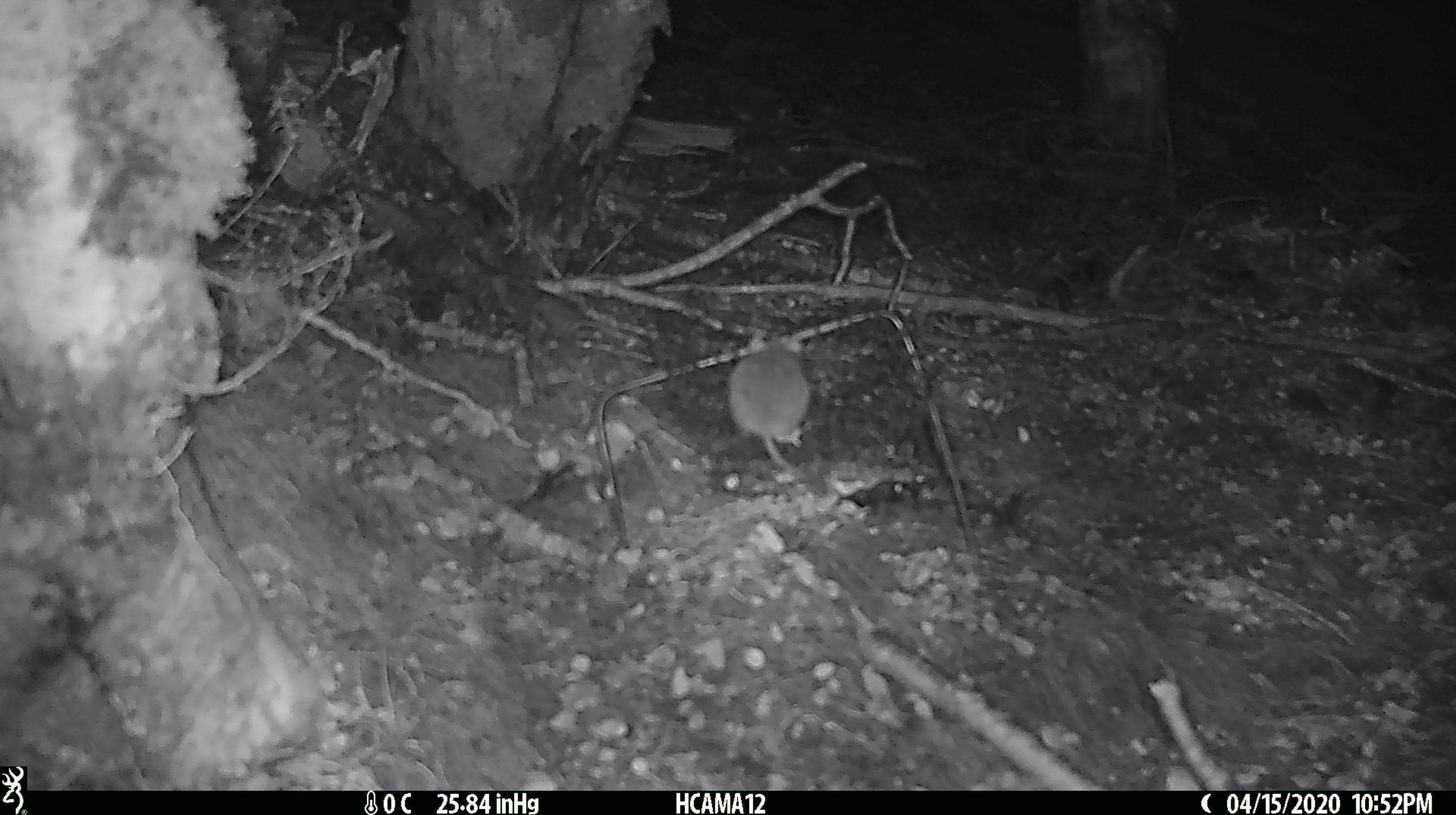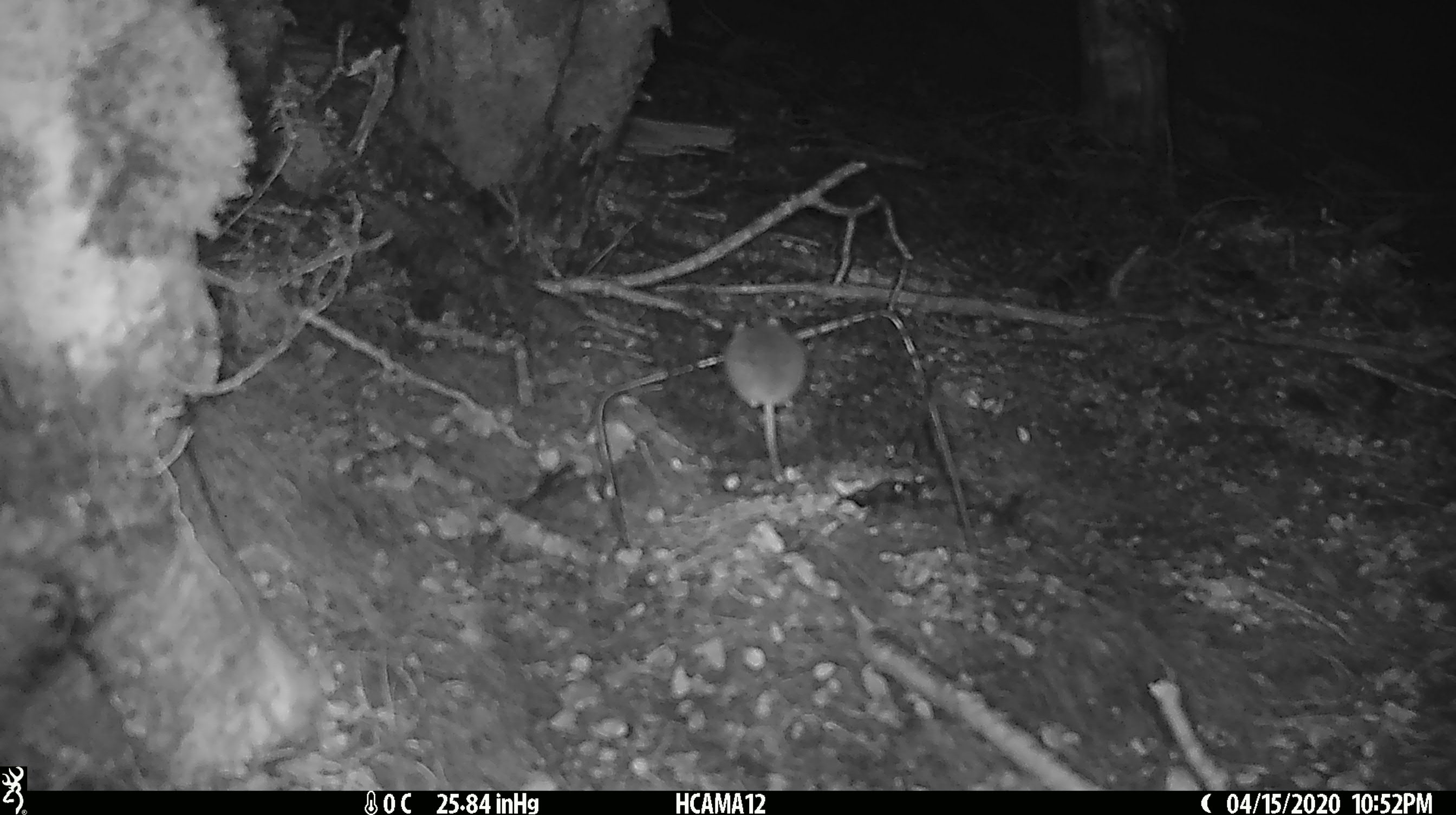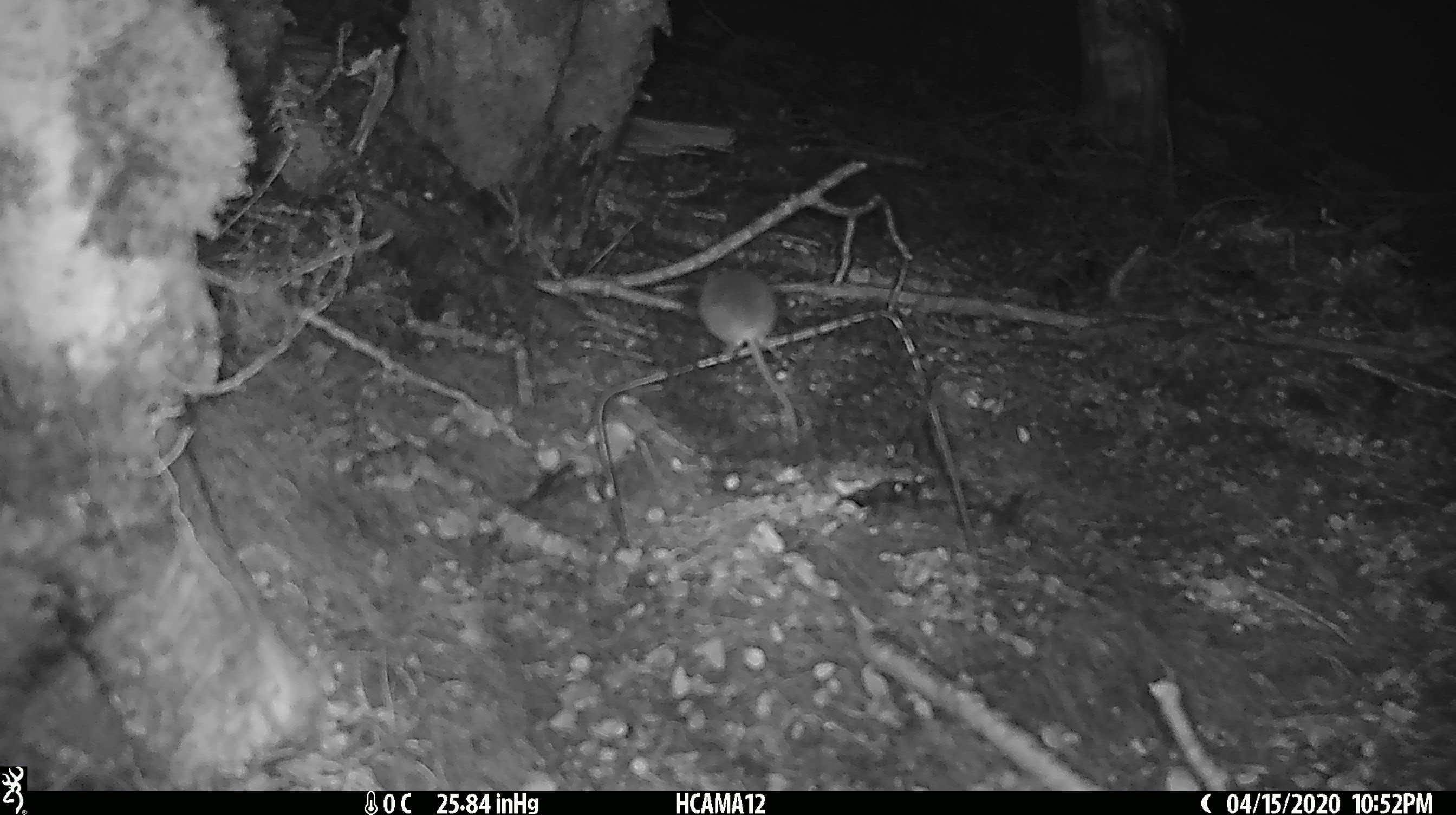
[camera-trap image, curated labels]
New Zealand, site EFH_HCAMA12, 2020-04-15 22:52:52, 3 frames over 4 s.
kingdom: Animalia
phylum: Chordata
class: Mammalia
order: Rodentia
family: Muridae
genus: Mus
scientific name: Mus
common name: mouse